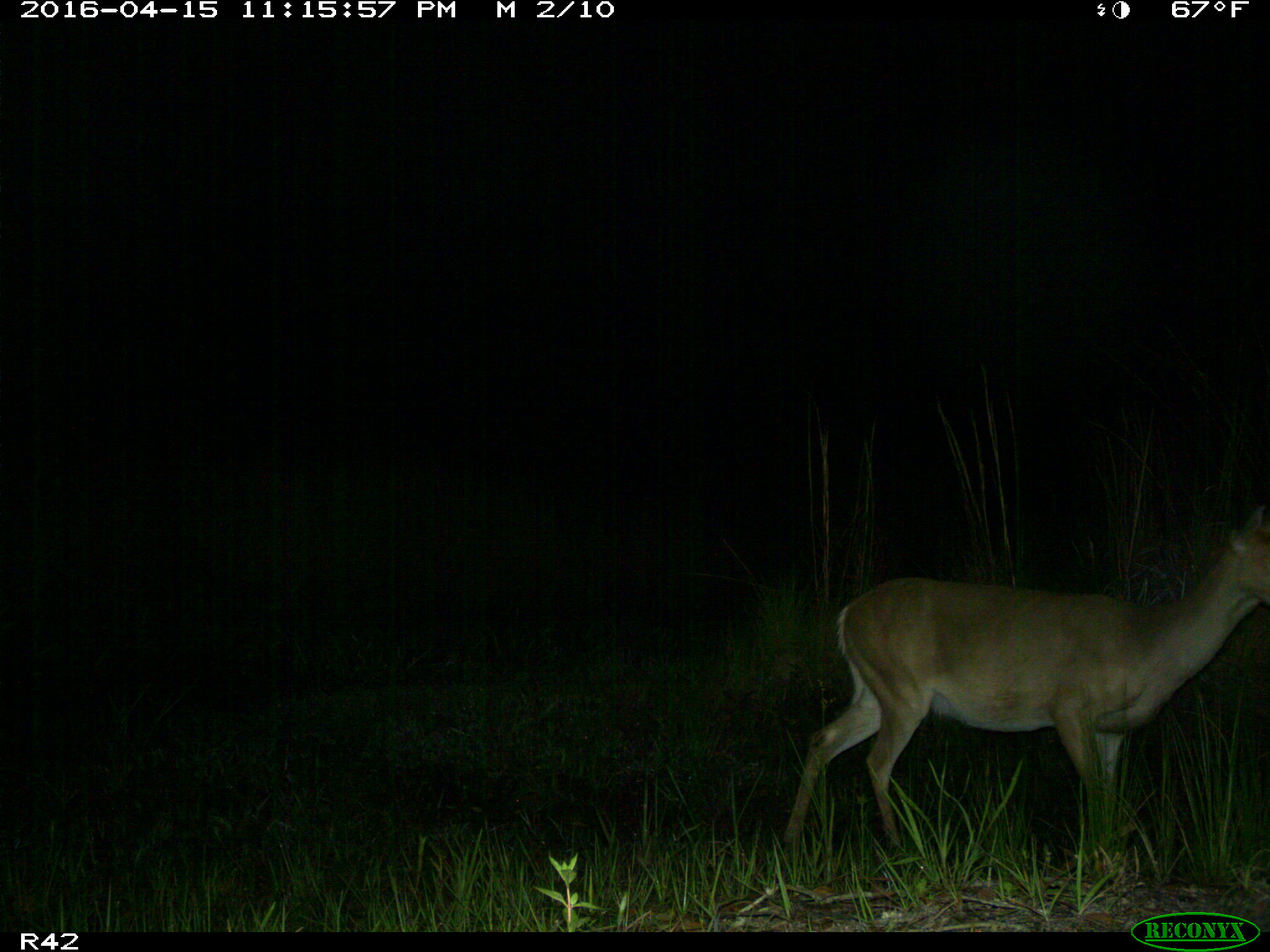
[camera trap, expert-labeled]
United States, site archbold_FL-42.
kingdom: Animalia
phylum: Chordata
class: Mammalia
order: Artiodactyla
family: Cervidae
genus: Odocoileus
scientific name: Odocoileus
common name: deer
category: unidentified deer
Unidentified deer (deer) (Odocoileus).